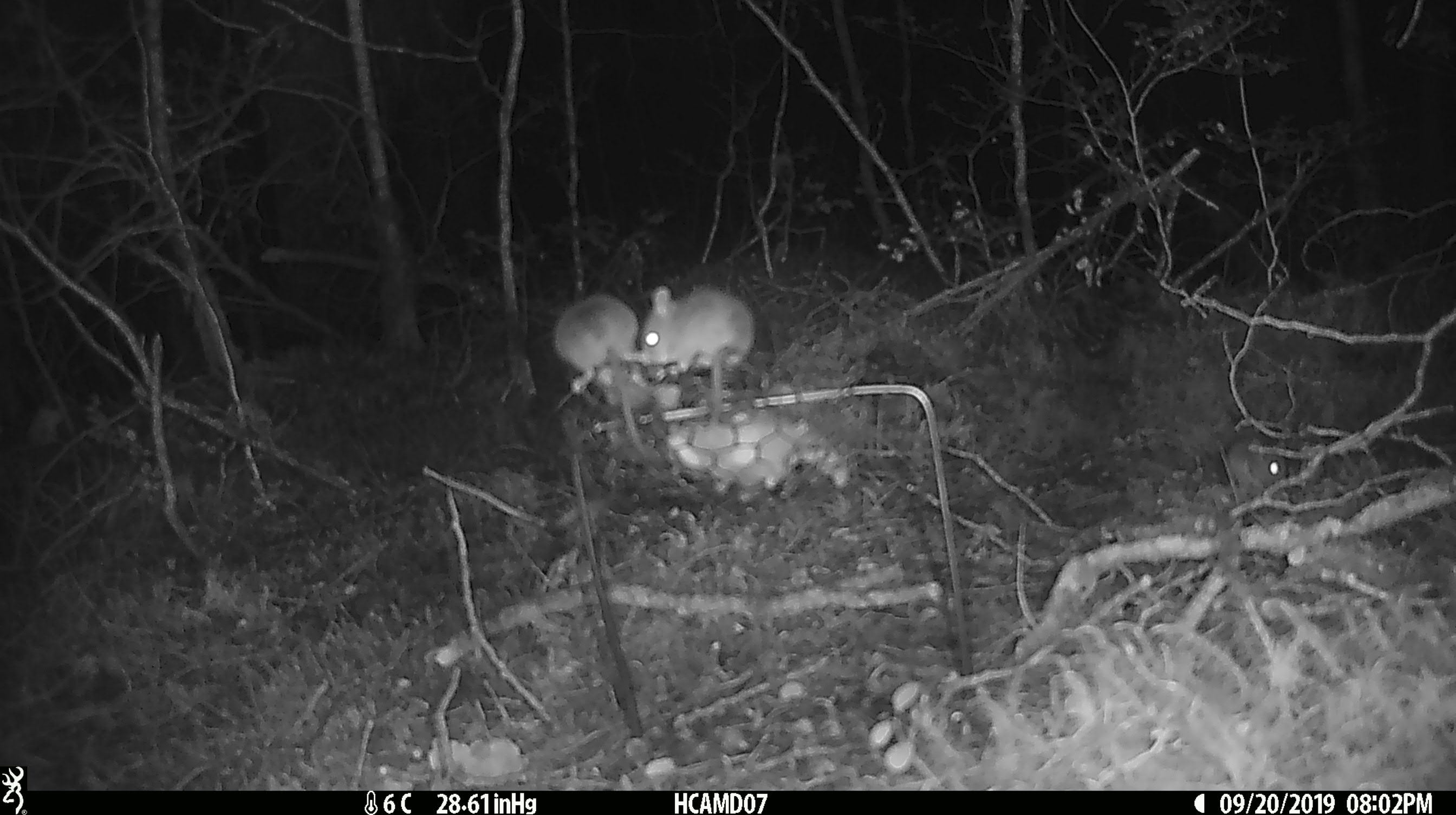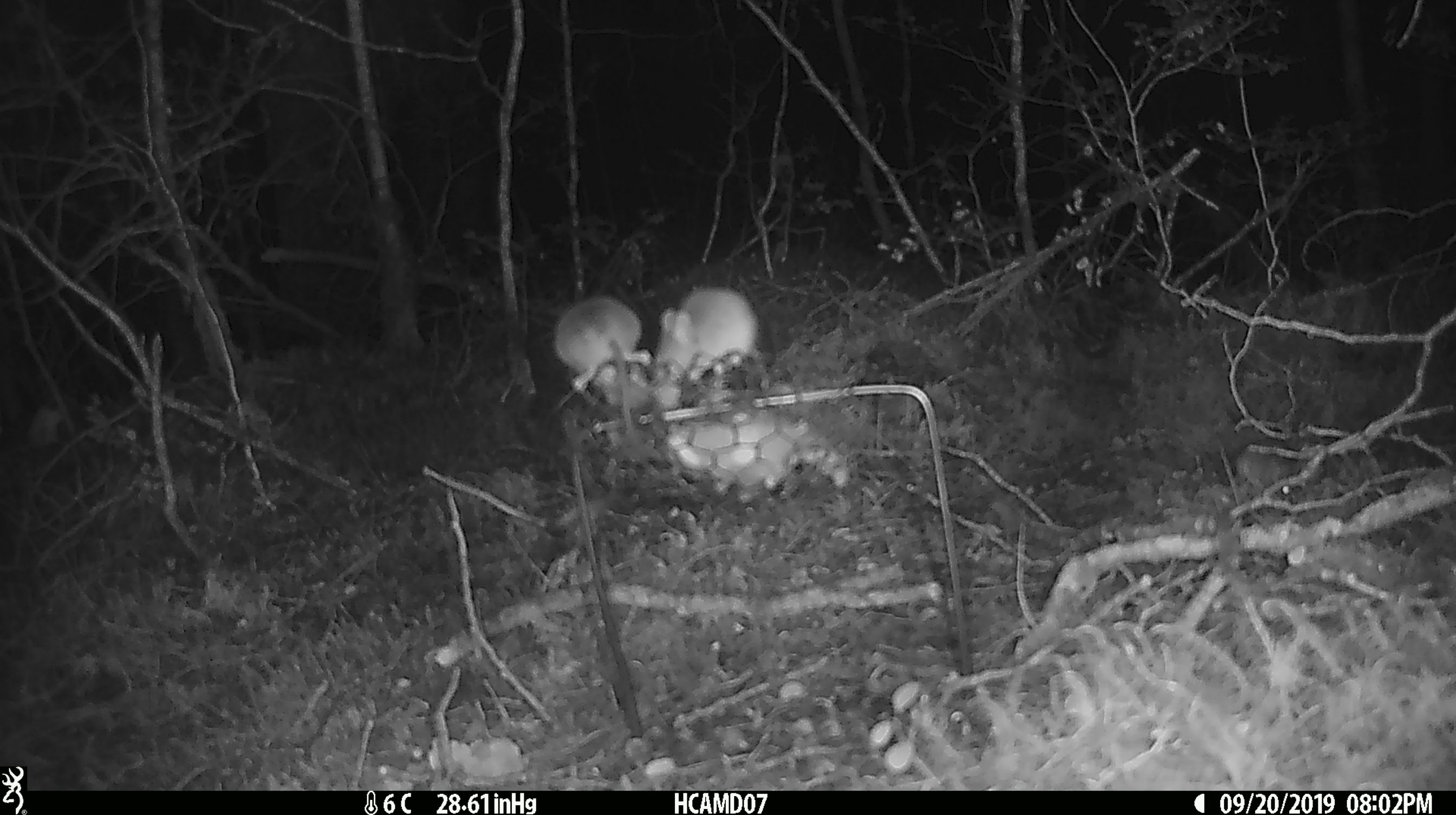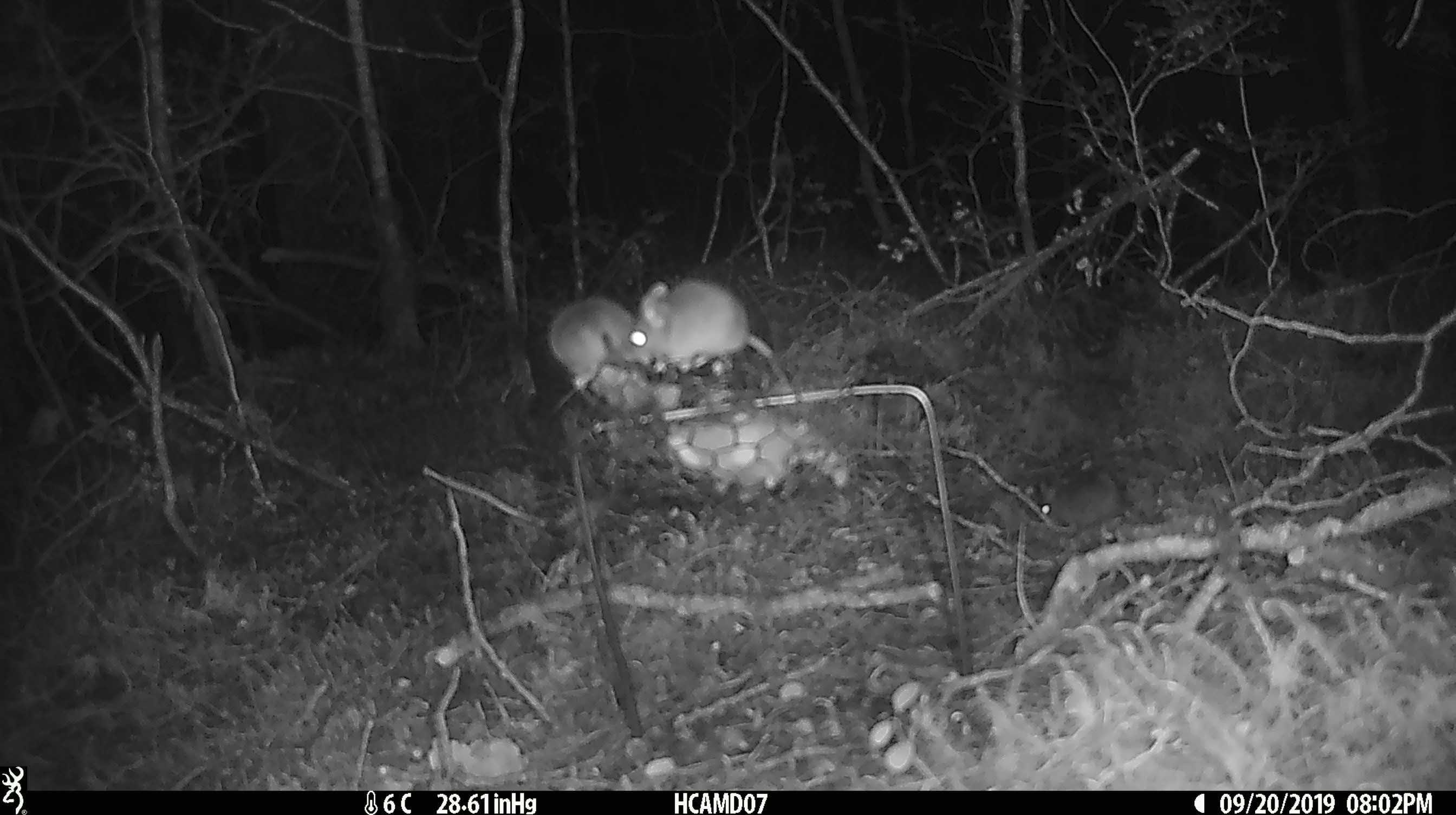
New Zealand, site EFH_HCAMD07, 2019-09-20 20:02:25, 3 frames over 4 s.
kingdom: Animalia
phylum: Chordata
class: Mammalia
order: Rodentia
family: Muridae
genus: Mus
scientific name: Mus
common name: mouse